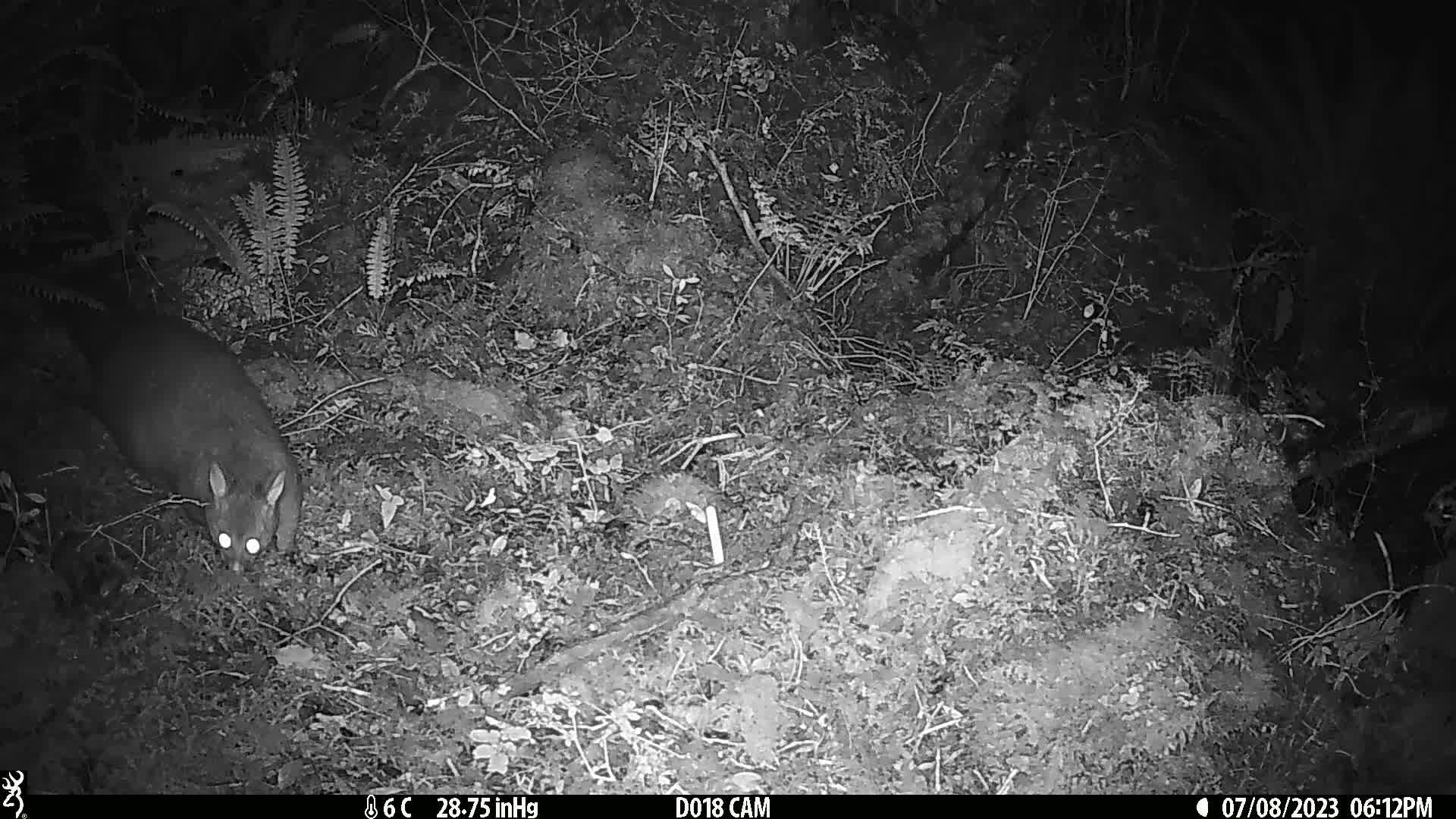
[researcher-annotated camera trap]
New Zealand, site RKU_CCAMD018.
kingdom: Animalia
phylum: Chordata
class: Mammalia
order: Diprotodontia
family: Phalangeridae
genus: Trichosurus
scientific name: Trichosurus vulpecula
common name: common brushtail possum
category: possum